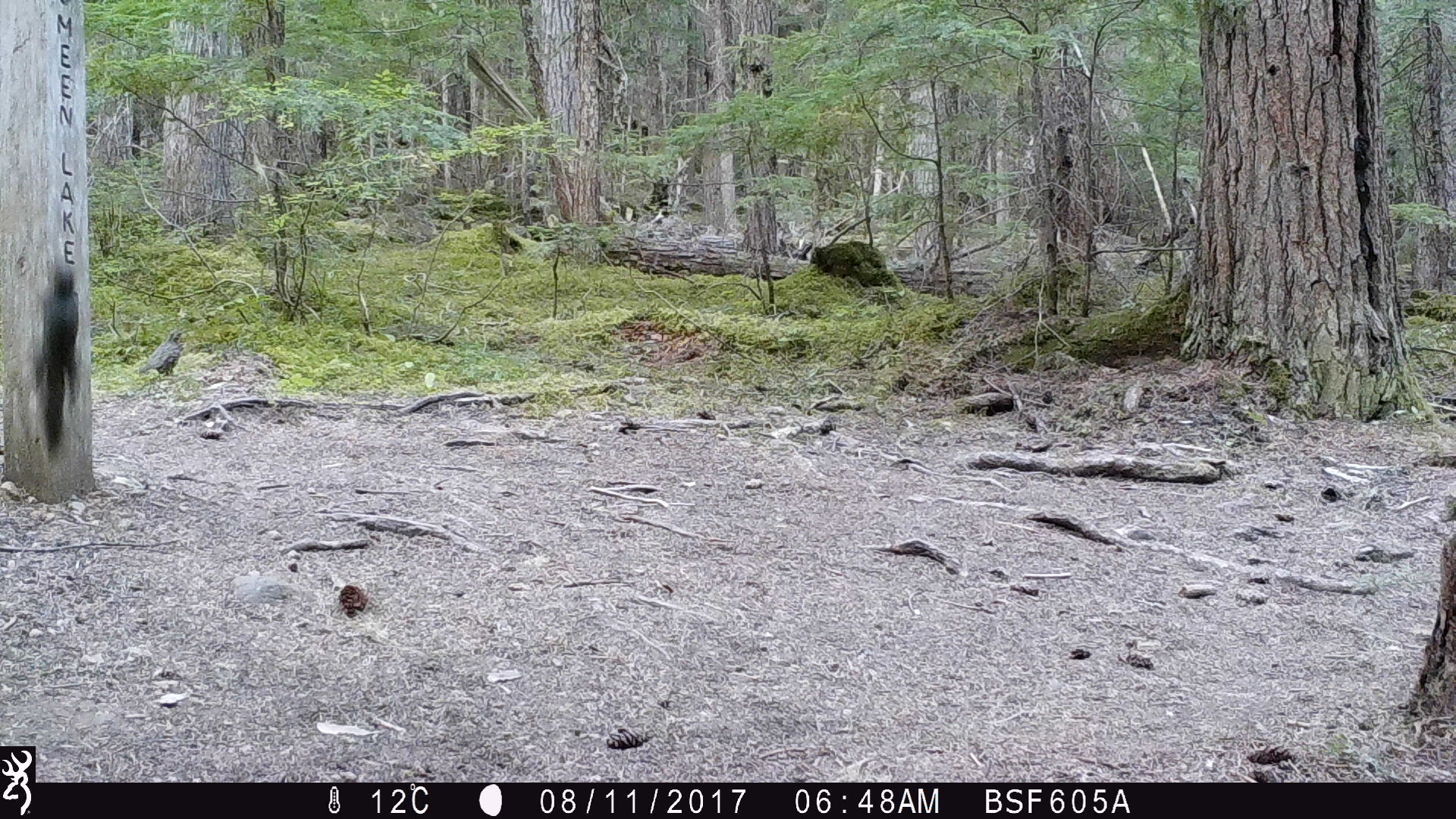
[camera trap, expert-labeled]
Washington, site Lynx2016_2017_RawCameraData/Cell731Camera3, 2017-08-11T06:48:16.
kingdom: Animalia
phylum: Chordata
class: Mammalia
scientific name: Mammalia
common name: small mammal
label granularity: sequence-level